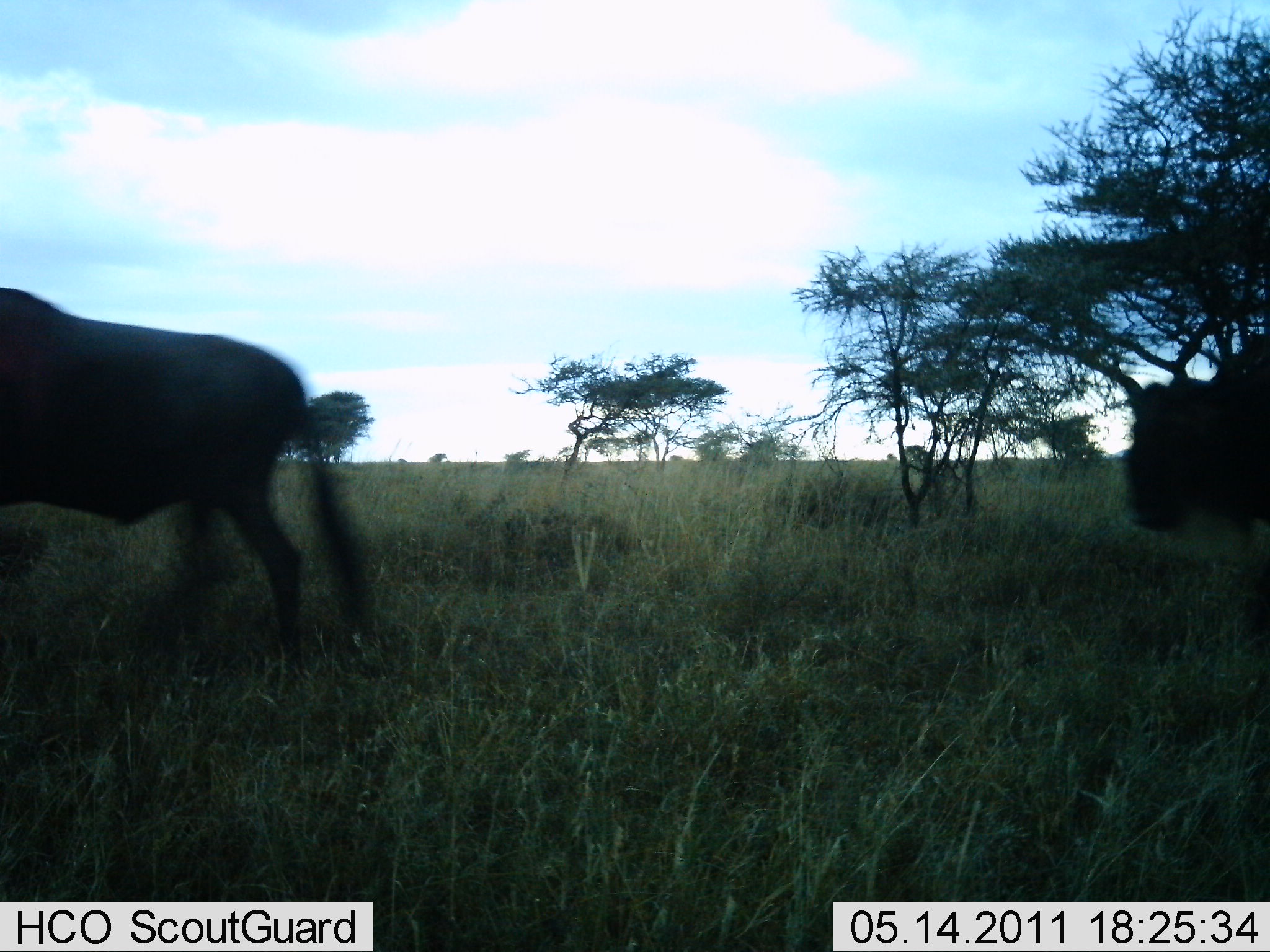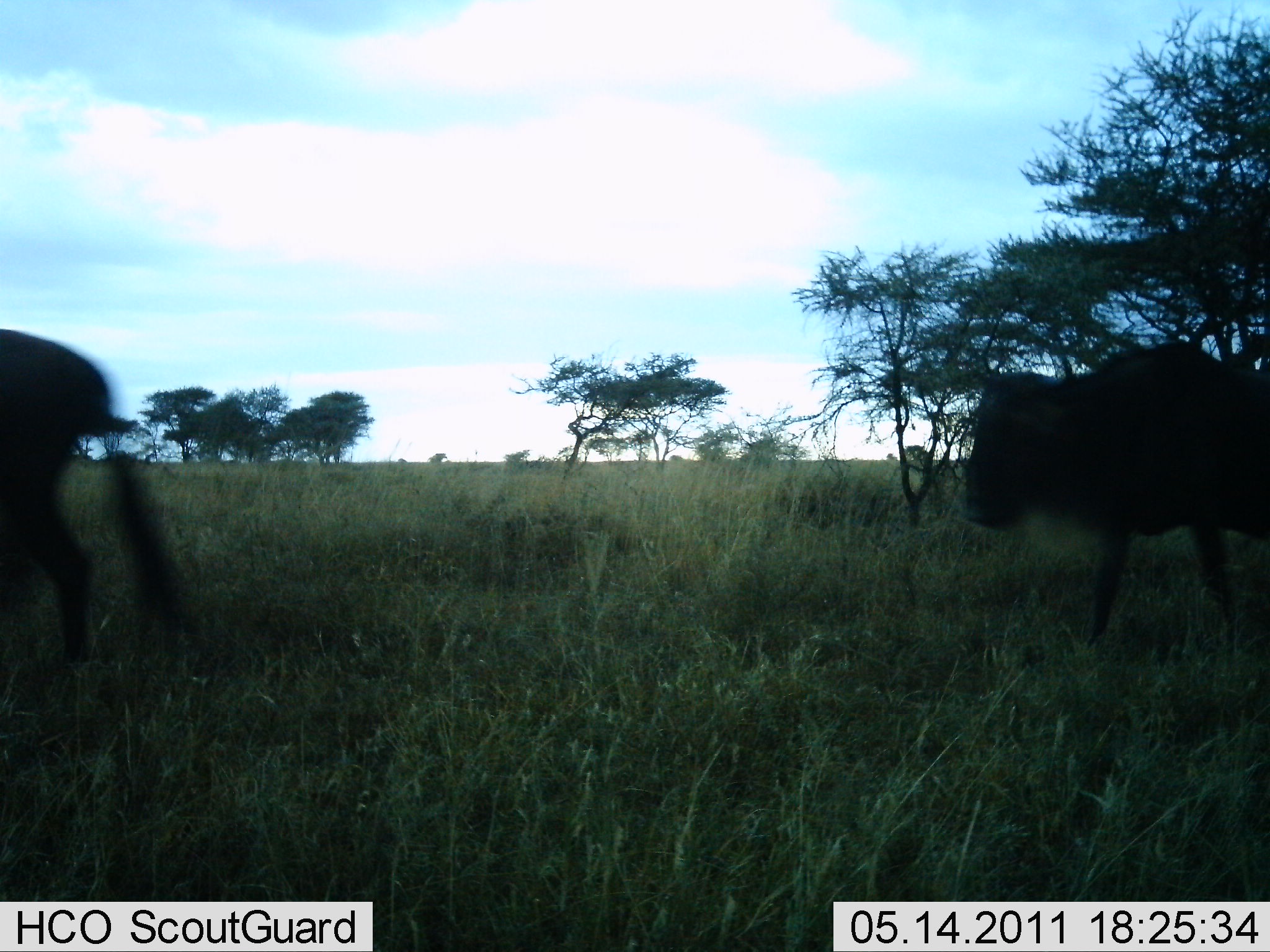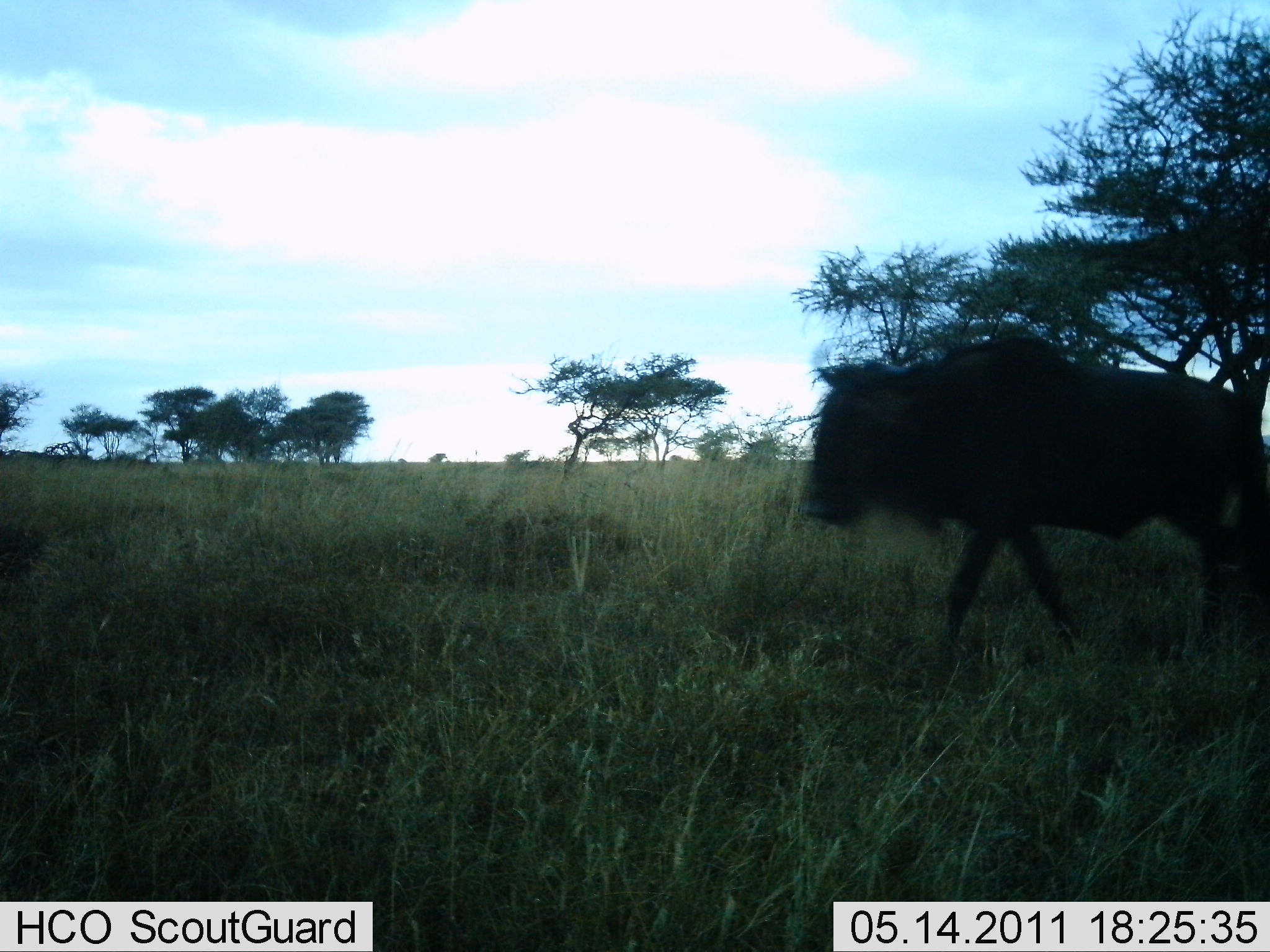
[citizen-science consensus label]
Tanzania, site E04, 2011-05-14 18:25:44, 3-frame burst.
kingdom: Animalia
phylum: Chordata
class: Mammalia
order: Artiodactyla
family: Bovidae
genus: Connochaetes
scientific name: Connochaetes taurinus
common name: blue wildebeest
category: wildebeest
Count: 2.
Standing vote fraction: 10%.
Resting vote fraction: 0%.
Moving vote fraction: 100%.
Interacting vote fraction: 0%.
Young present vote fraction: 0%.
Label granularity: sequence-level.